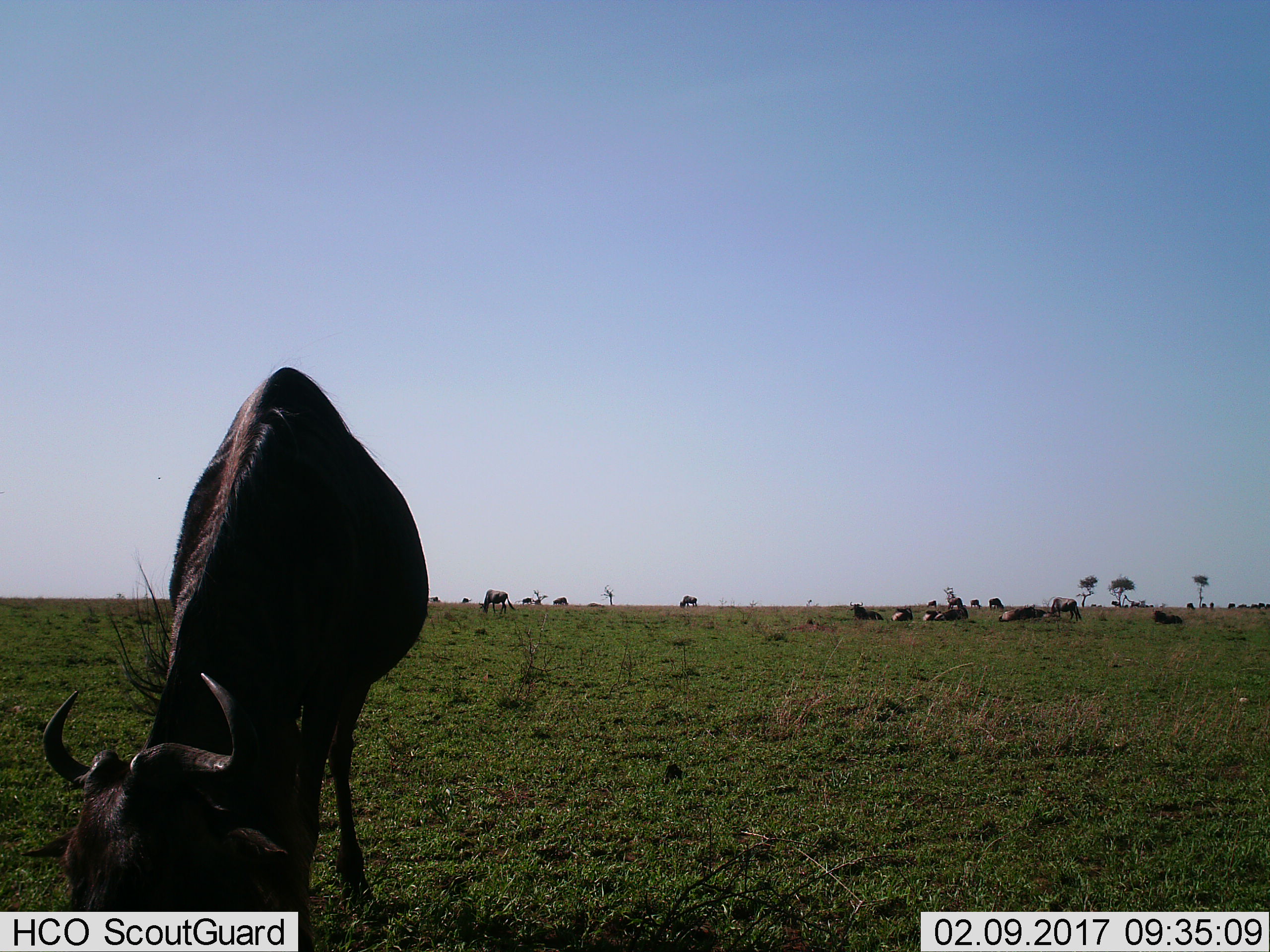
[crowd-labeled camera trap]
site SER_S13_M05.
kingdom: Animalia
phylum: Chordata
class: Mammalia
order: Artiodactyla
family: Bovidae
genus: Connochaetes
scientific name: Connochaetes taurinus taurinus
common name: blue wildebeest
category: wildebeestblue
Wildebeestblue (blue wildebeest) (Connochaetes taurinus taurinus), count 11-50. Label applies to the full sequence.